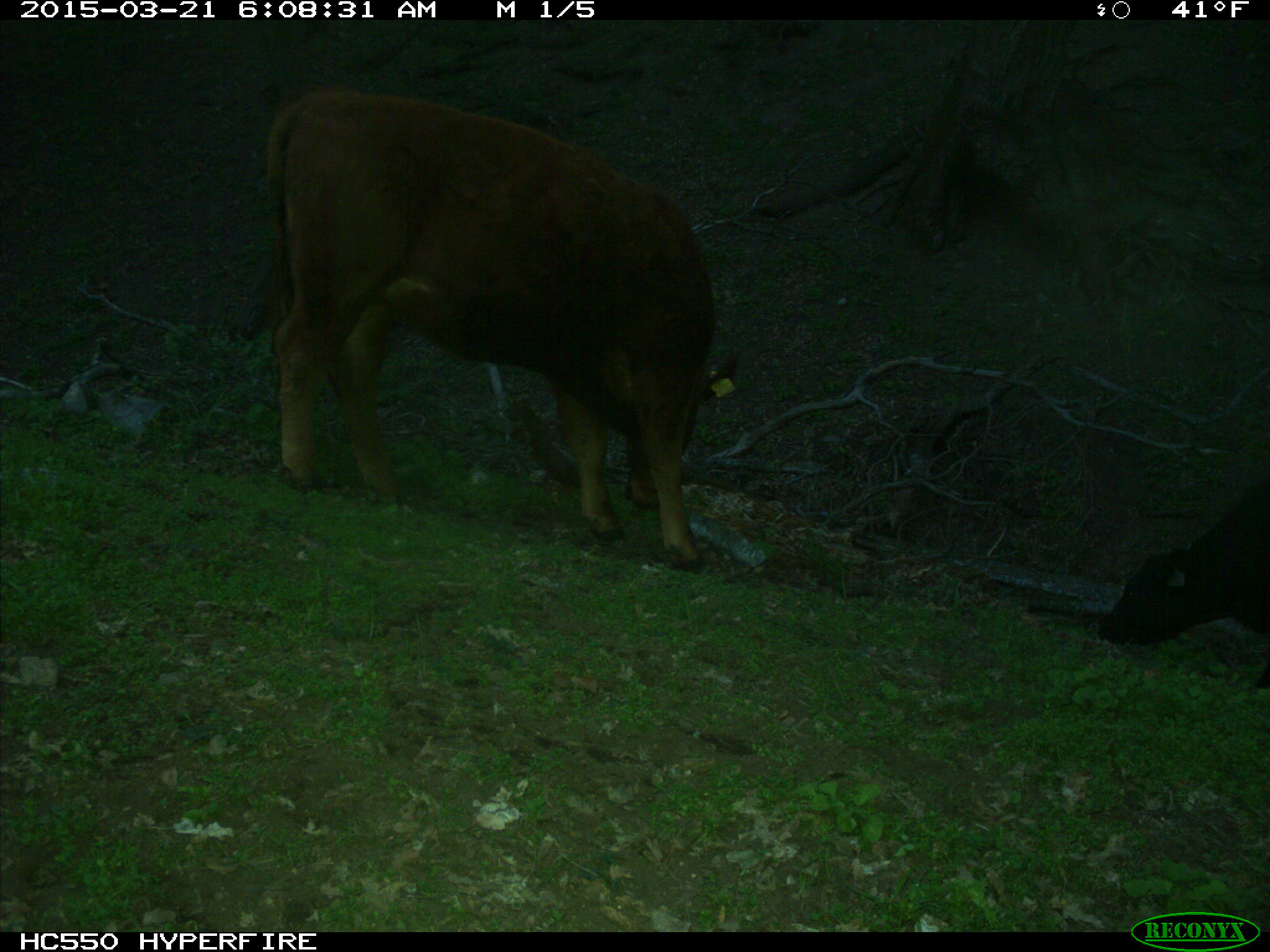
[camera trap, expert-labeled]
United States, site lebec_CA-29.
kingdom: Animalia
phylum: Chordata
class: Mammalia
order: Artiodactyla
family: Bovidae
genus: Bos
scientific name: Bos taurus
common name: domestic cow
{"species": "Bos taurus (domestic cow)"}